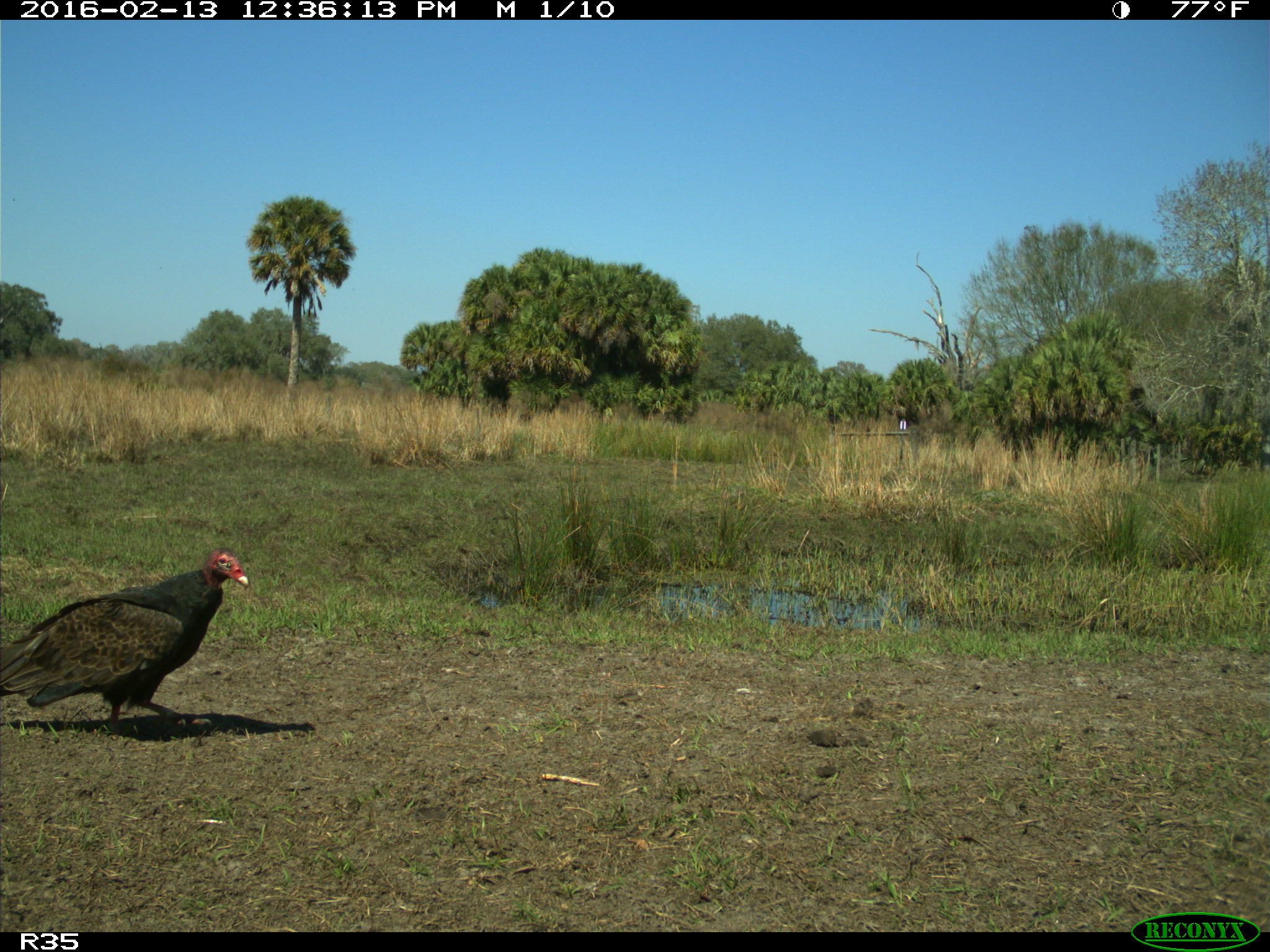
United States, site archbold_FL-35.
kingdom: Animalia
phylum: Chordata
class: Aves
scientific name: Aves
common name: birds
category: unidentified bird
Unidentified bird (birds) (Aves).